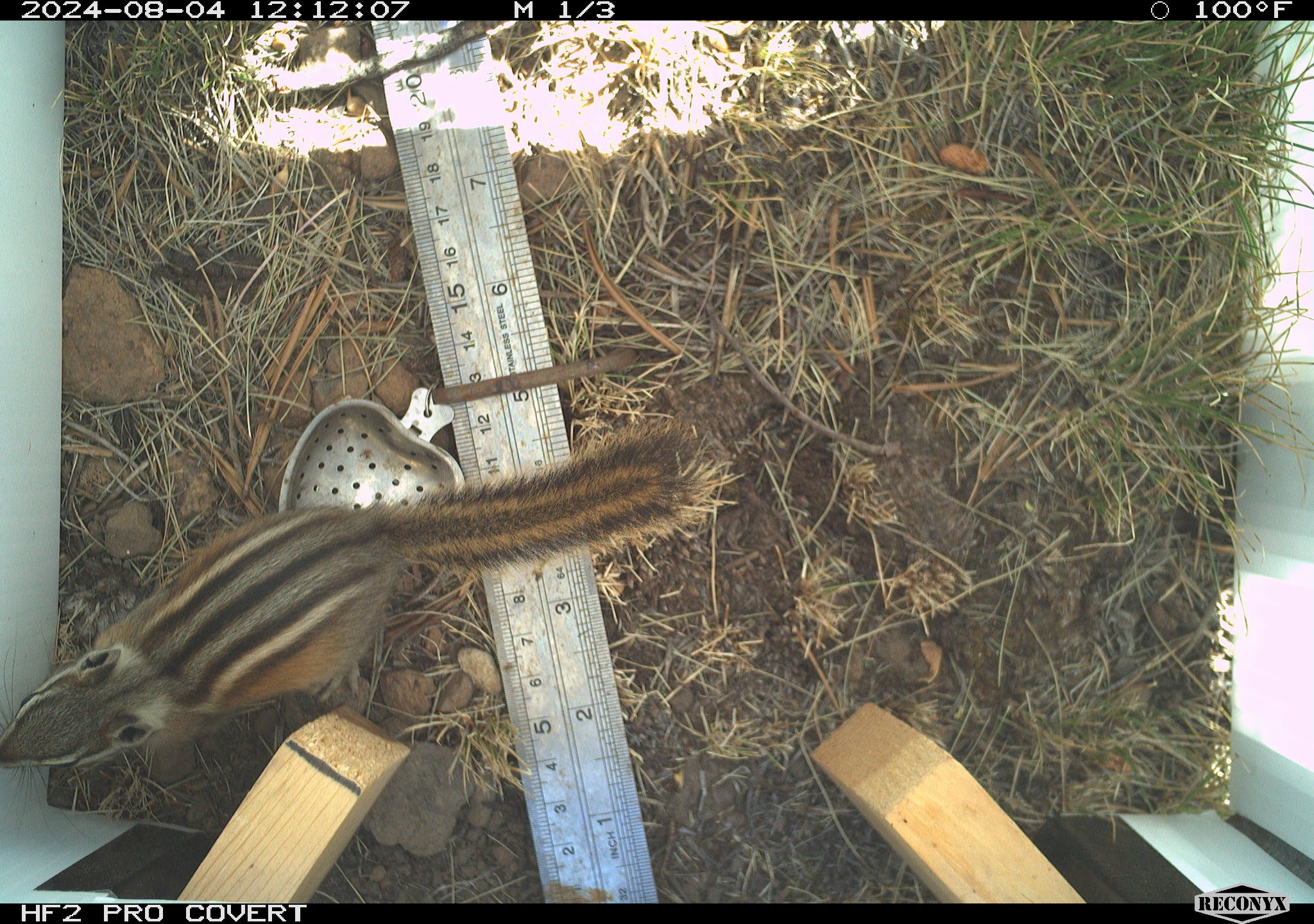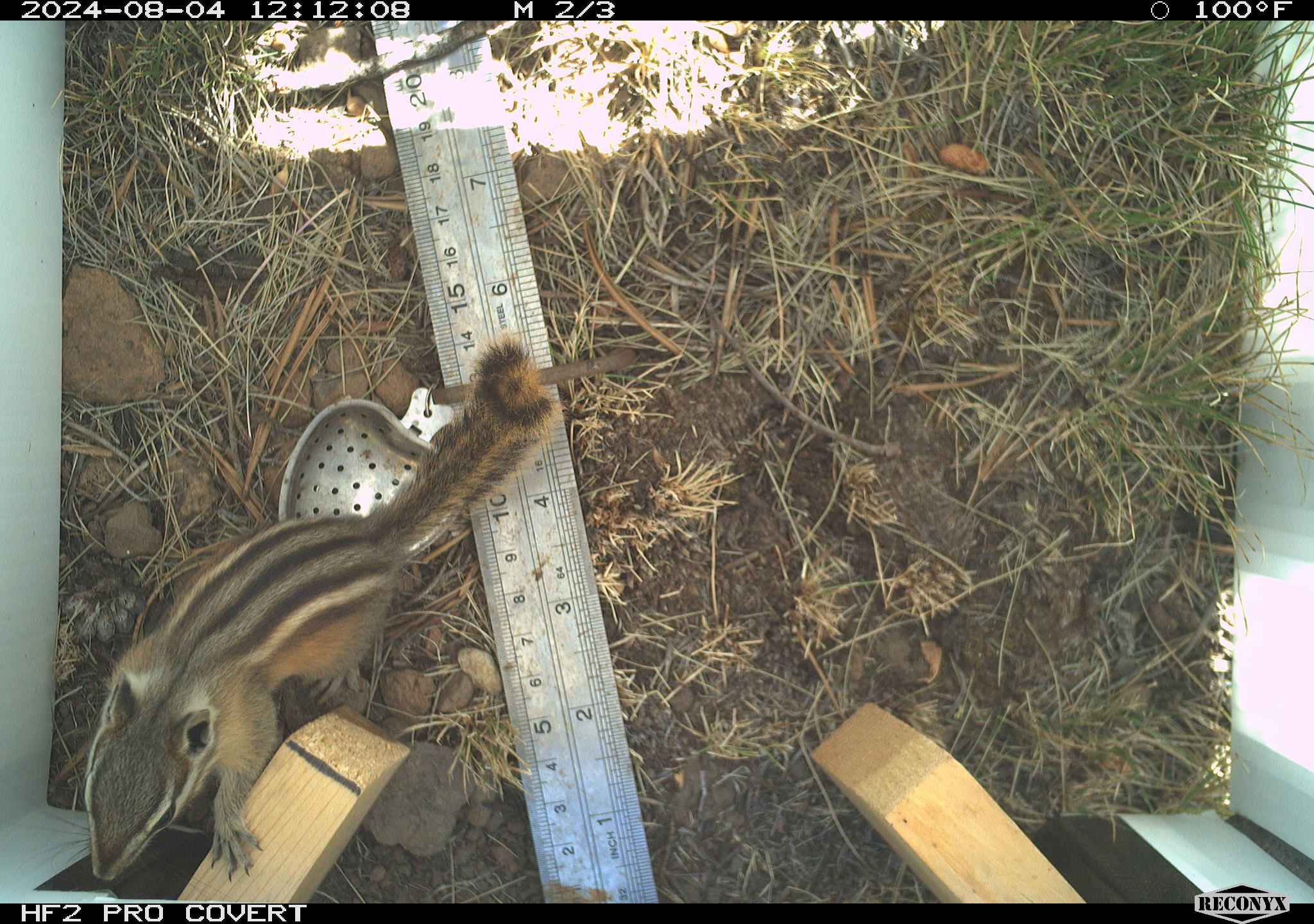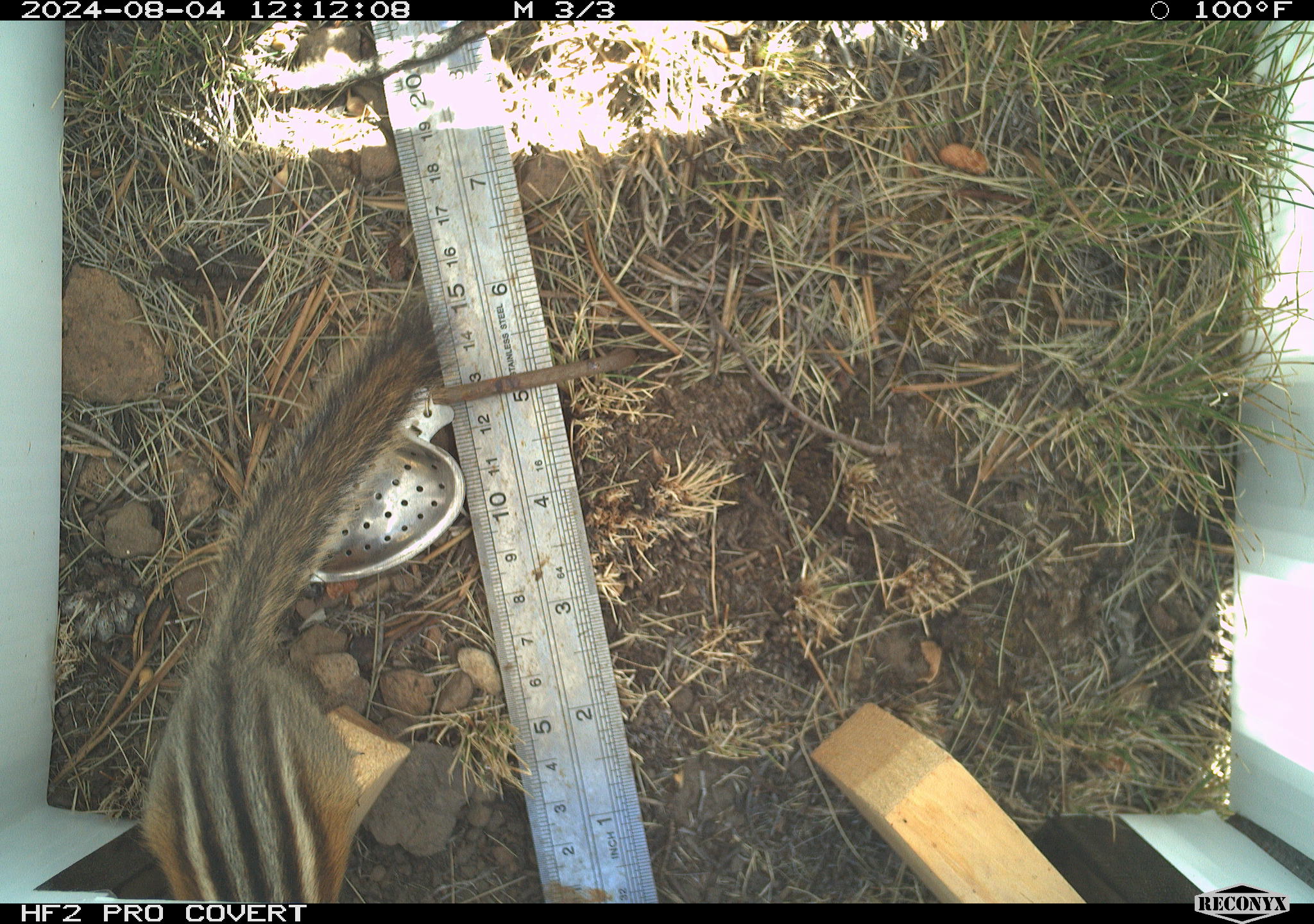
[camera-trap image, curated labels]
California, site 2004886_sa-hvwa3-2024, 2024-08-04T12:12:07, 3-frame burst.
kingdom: Animalia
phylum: Chordata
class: Mammalia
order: Rodentia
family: Sciuridae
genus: Neotamias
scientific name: Neotamias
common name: western chipmunks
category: neotamias species